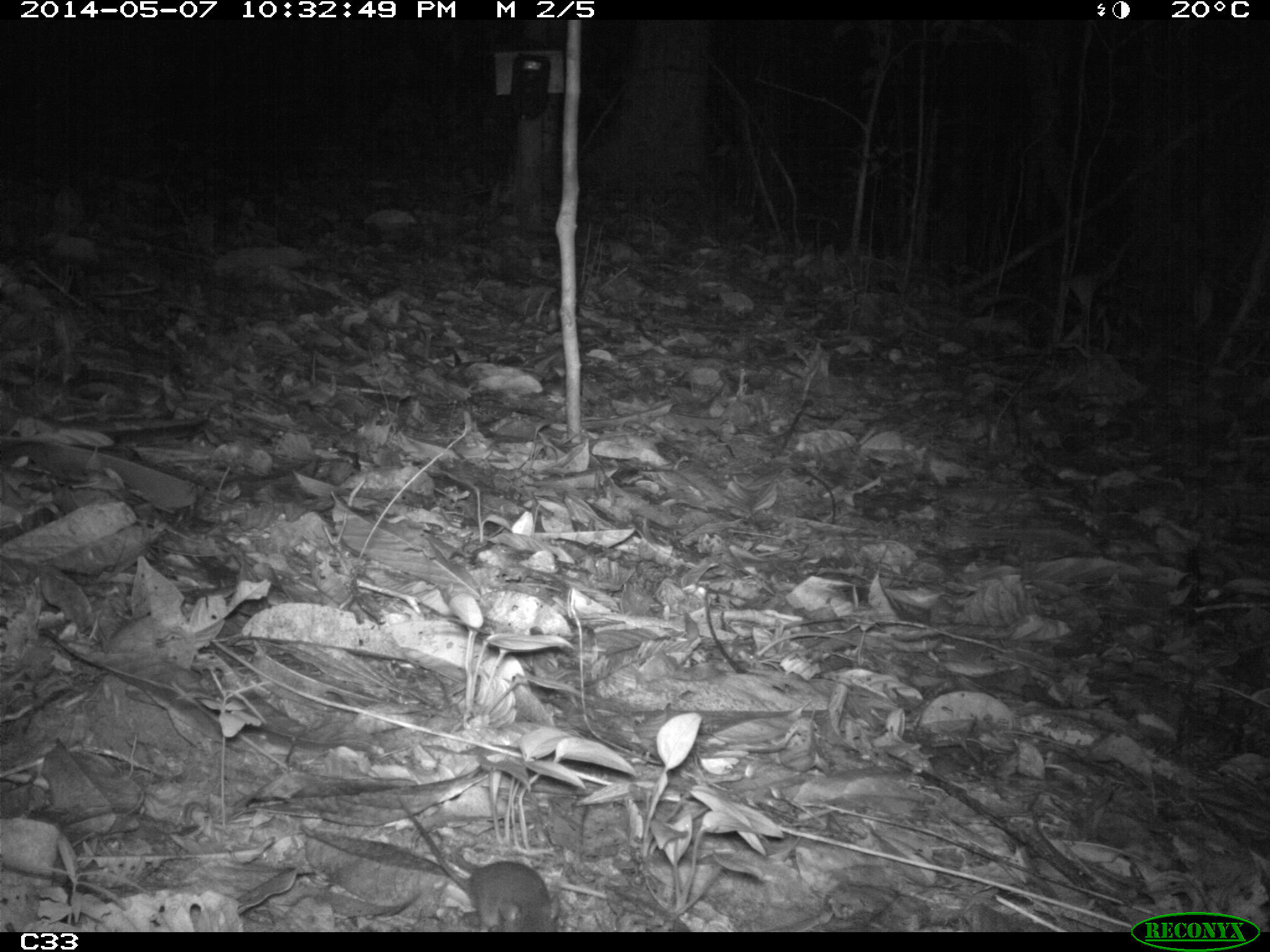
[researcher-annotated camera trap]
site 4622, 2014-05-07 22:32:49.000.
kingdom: Animalia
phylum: Chordata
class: Mammalia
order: Rodentia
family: Muridae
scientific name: Muridae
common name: mice, rats, and gerbils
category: unknown mouse or rat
Unknown mouse or rat (mice, rats, and gerbils) (Muridae), count 1, age adult.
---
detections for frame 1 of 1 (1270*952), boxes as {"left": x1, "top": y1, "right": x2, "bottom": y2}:
unknown mouse or rat: {"left": 392, "top": 792, "right": 561, "bottom": 930}